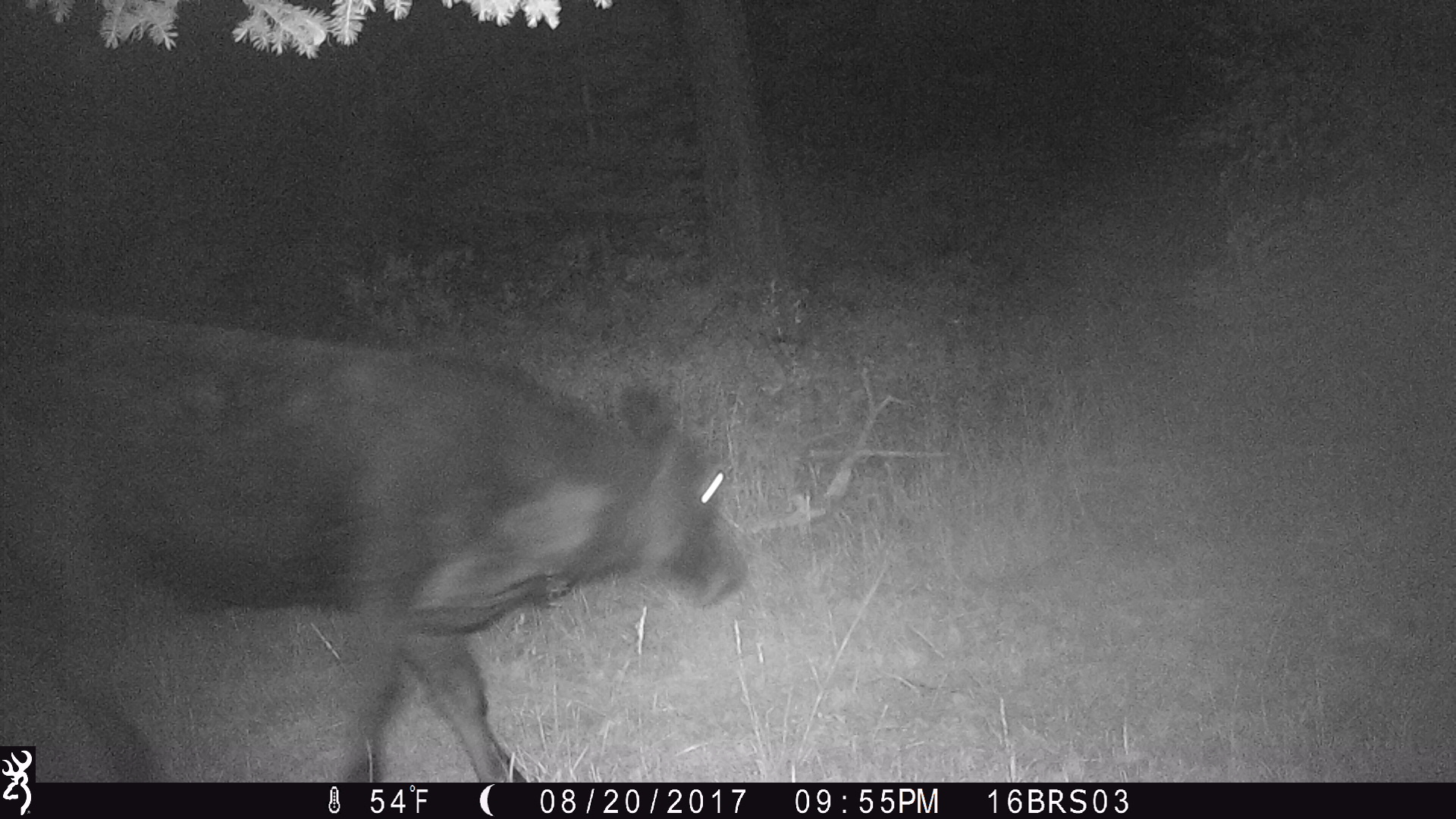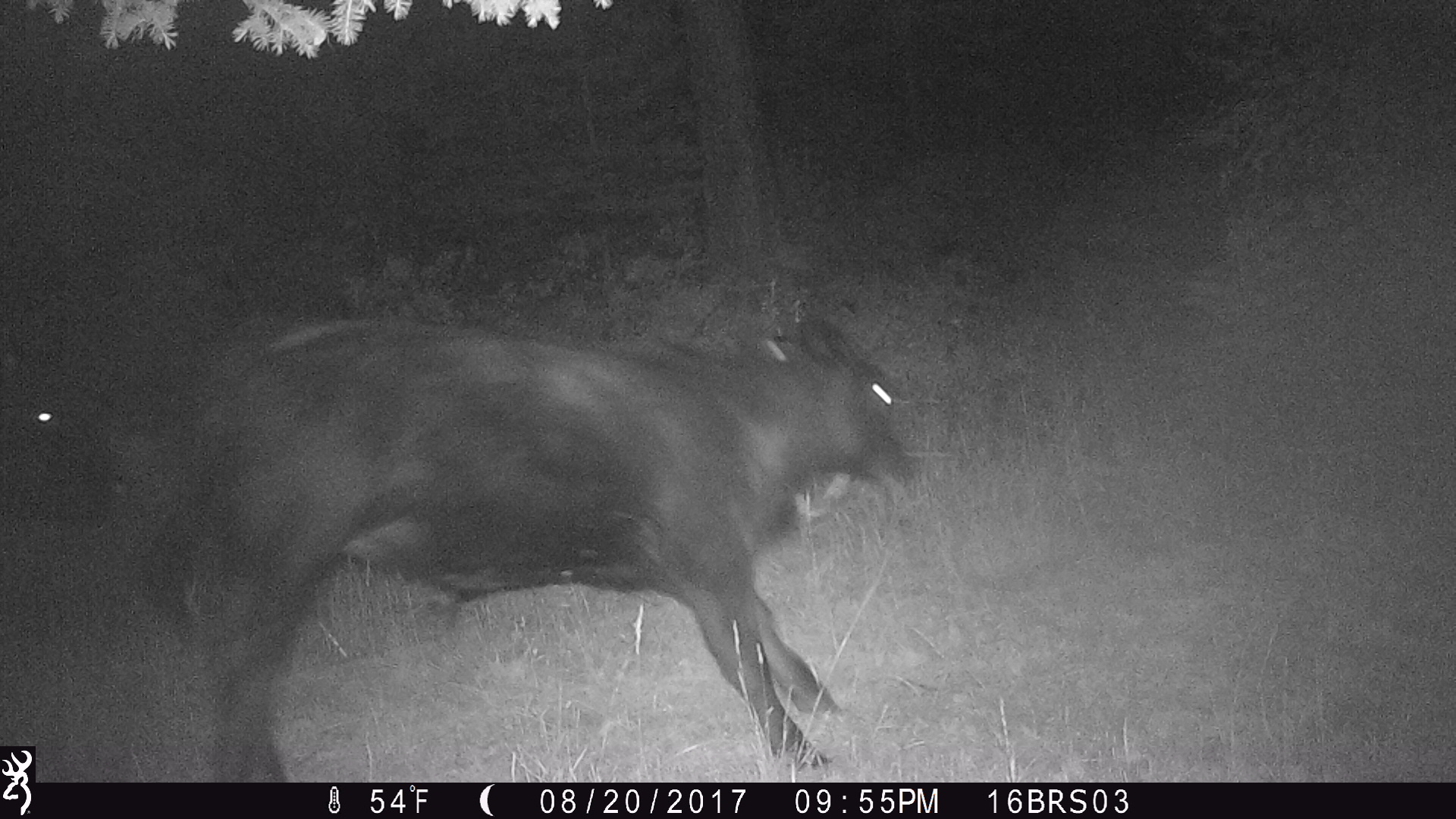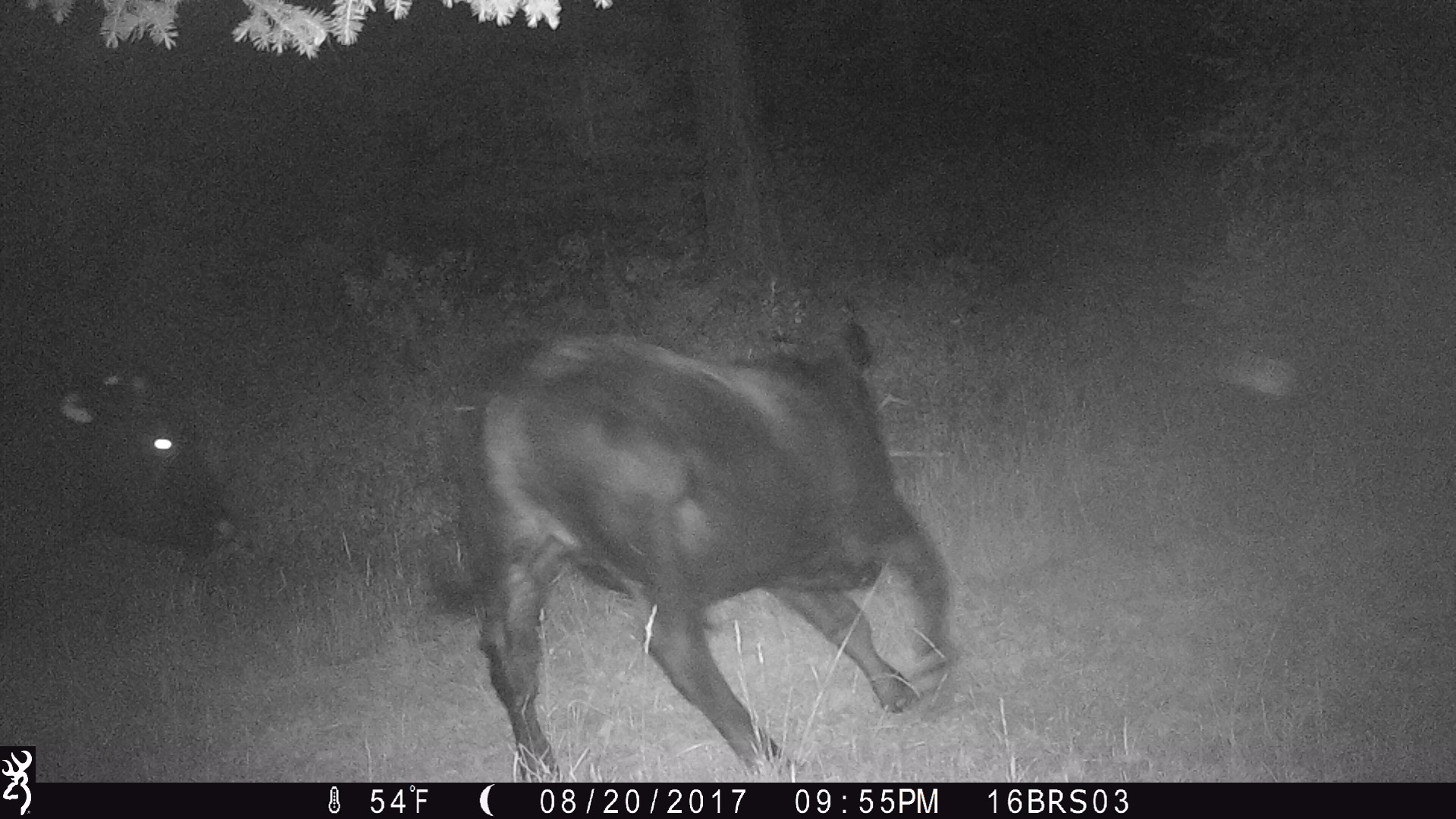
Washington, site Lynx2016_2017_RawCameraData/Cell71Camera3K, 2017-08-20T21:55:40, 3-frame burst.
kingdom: Animalia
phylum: Chordata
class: Mammalia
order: Artiodactyla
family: Bovidae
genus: Bos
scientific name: Bos taurus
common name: domestic cattle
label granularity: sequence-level